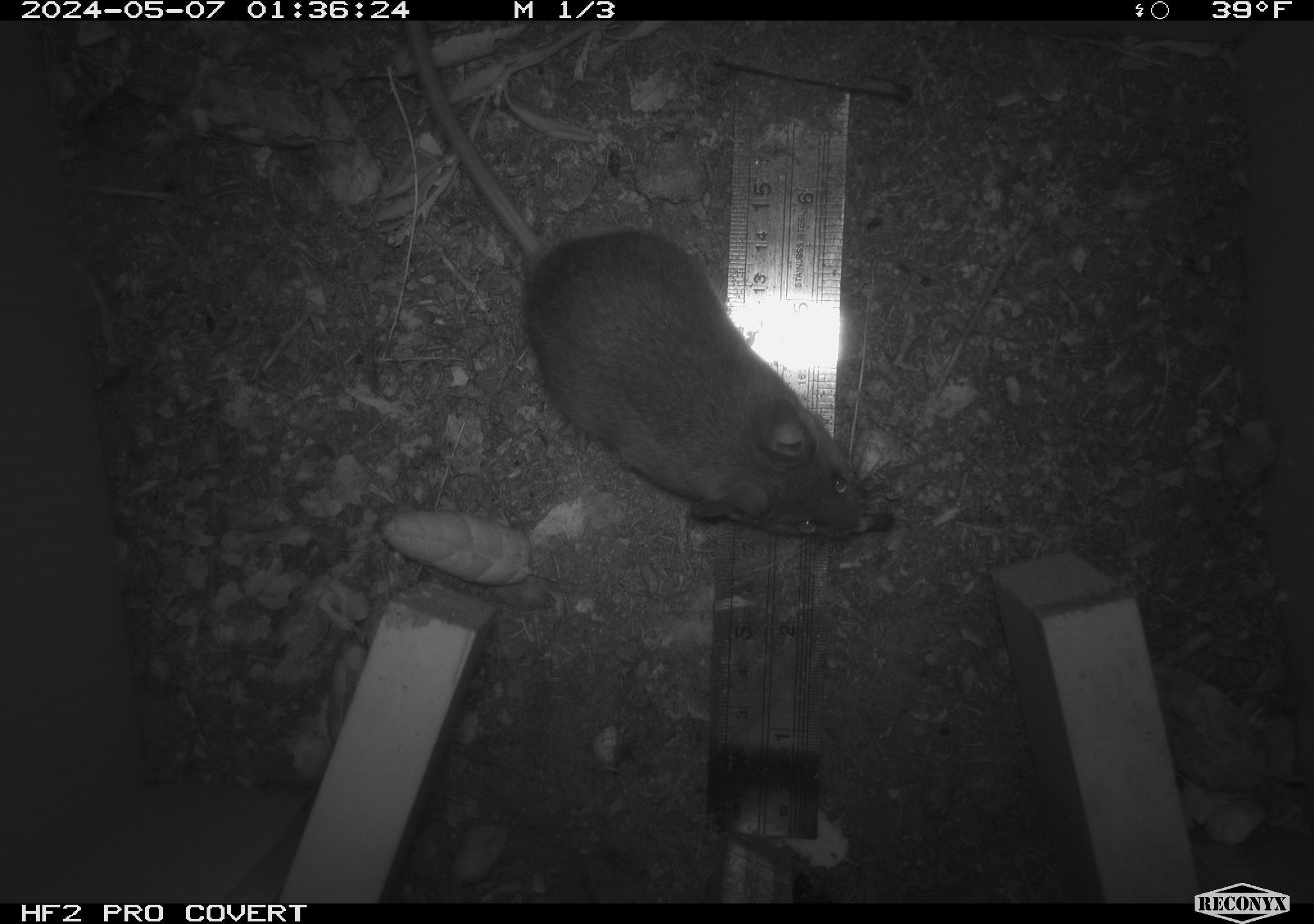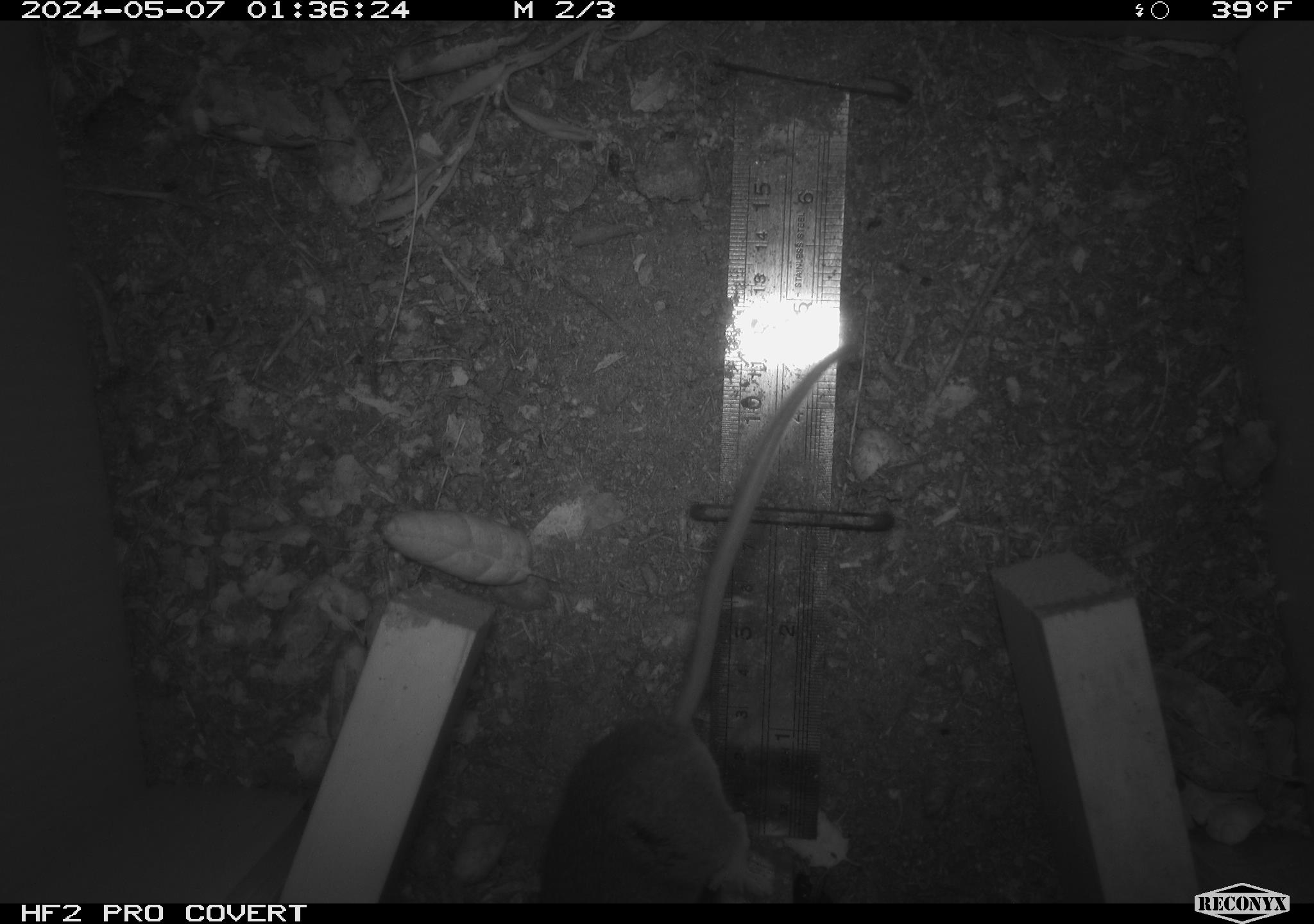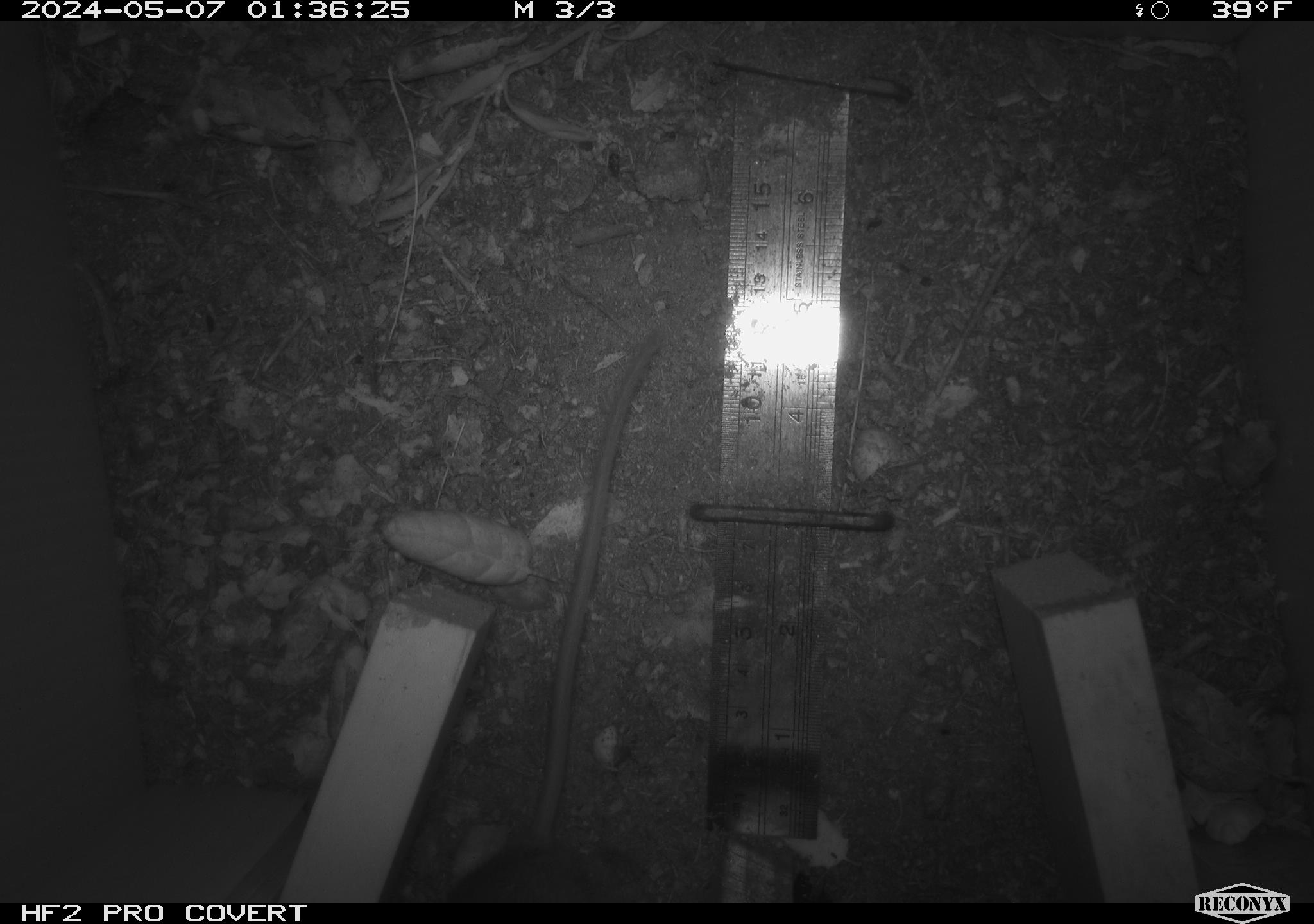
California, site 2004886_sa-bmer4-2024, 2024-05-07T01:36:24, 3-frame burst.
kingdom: Animalia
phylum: Chordata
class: Mammalia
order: Rodentia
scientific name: Rodentia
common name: mouse species